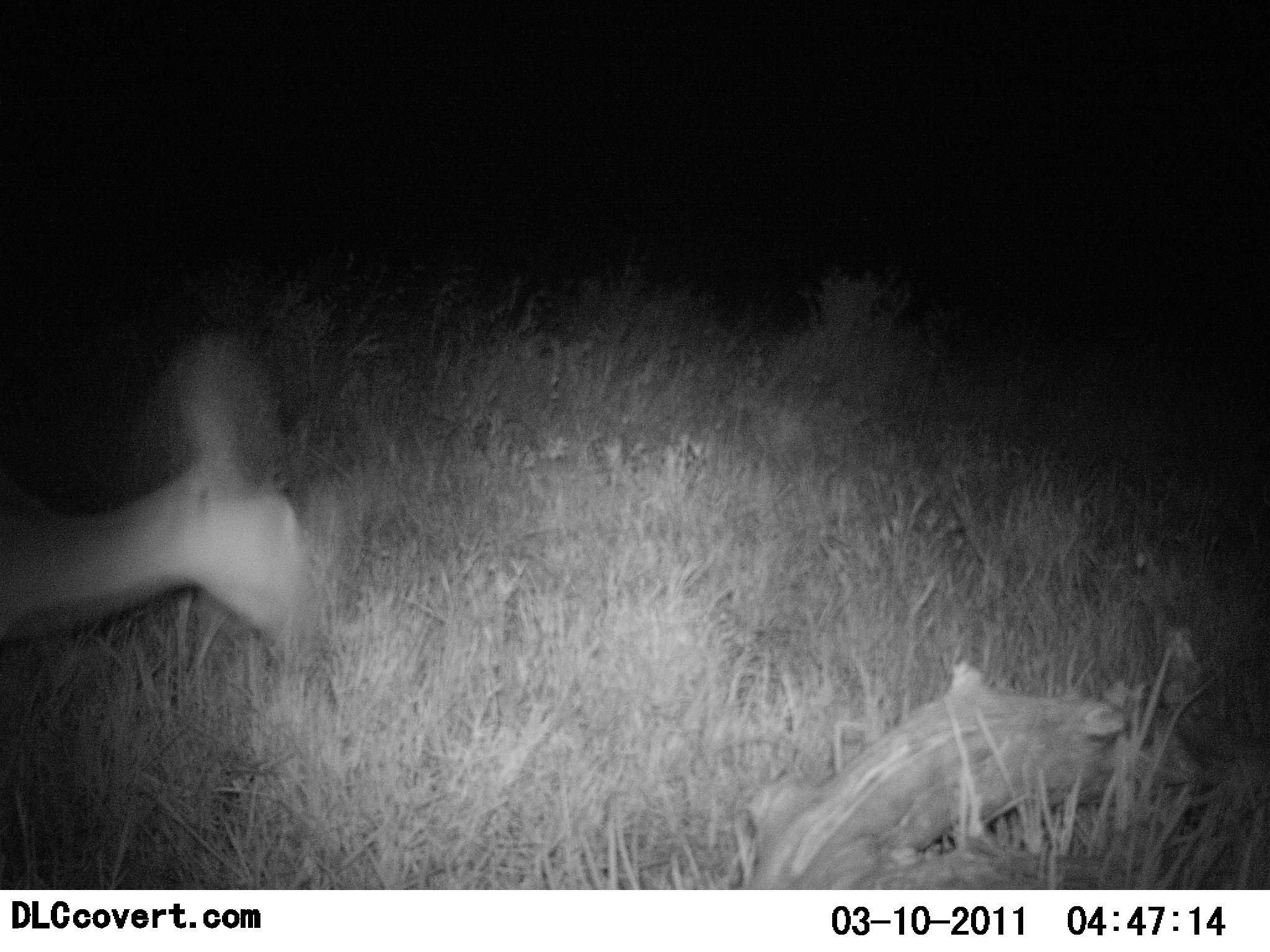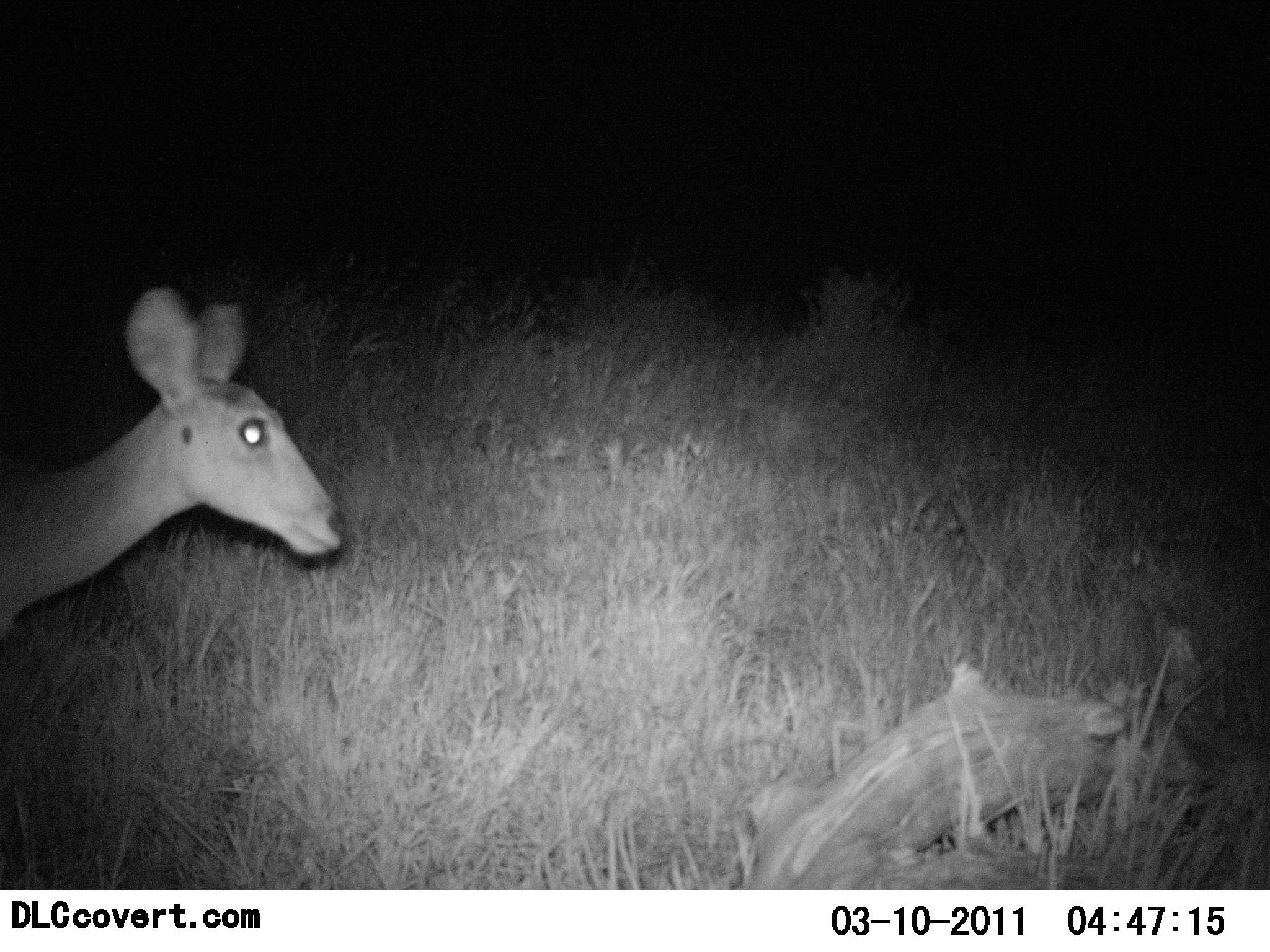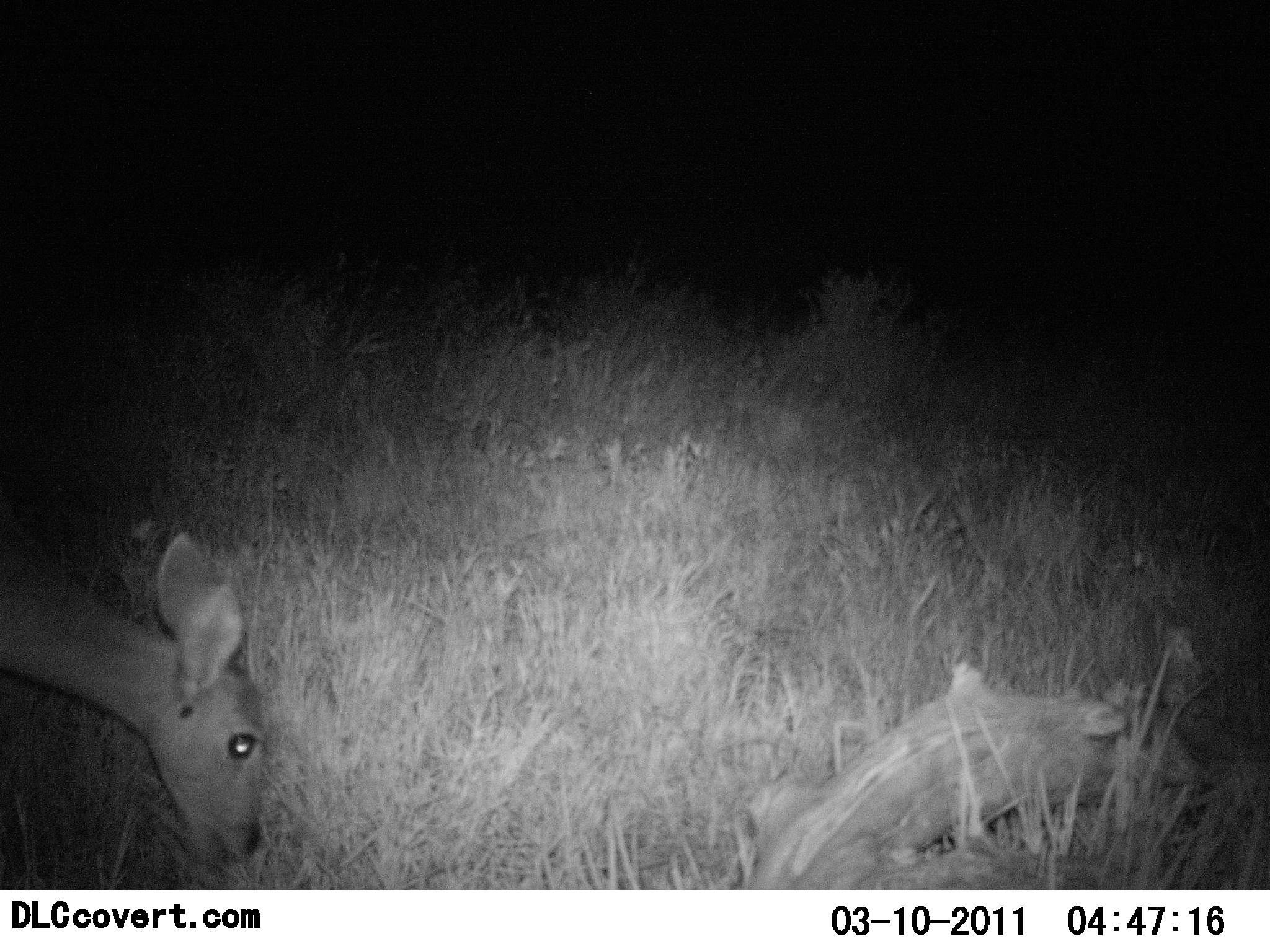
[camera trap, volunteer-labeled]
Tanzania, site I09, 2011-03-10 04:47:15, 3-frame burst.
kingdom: Animalia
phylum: Chordata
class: Mammalia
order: Artiodactyla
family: Bovidae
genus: Redunca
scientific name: Redunca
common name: reedbuck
Reedbuck (Redunca), count 1. Behavior (volunteer vote fractions): standing 45%, resting 0%, moving 9%, interacting 0%. Young present (vote fraction): 0%. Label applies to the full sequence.